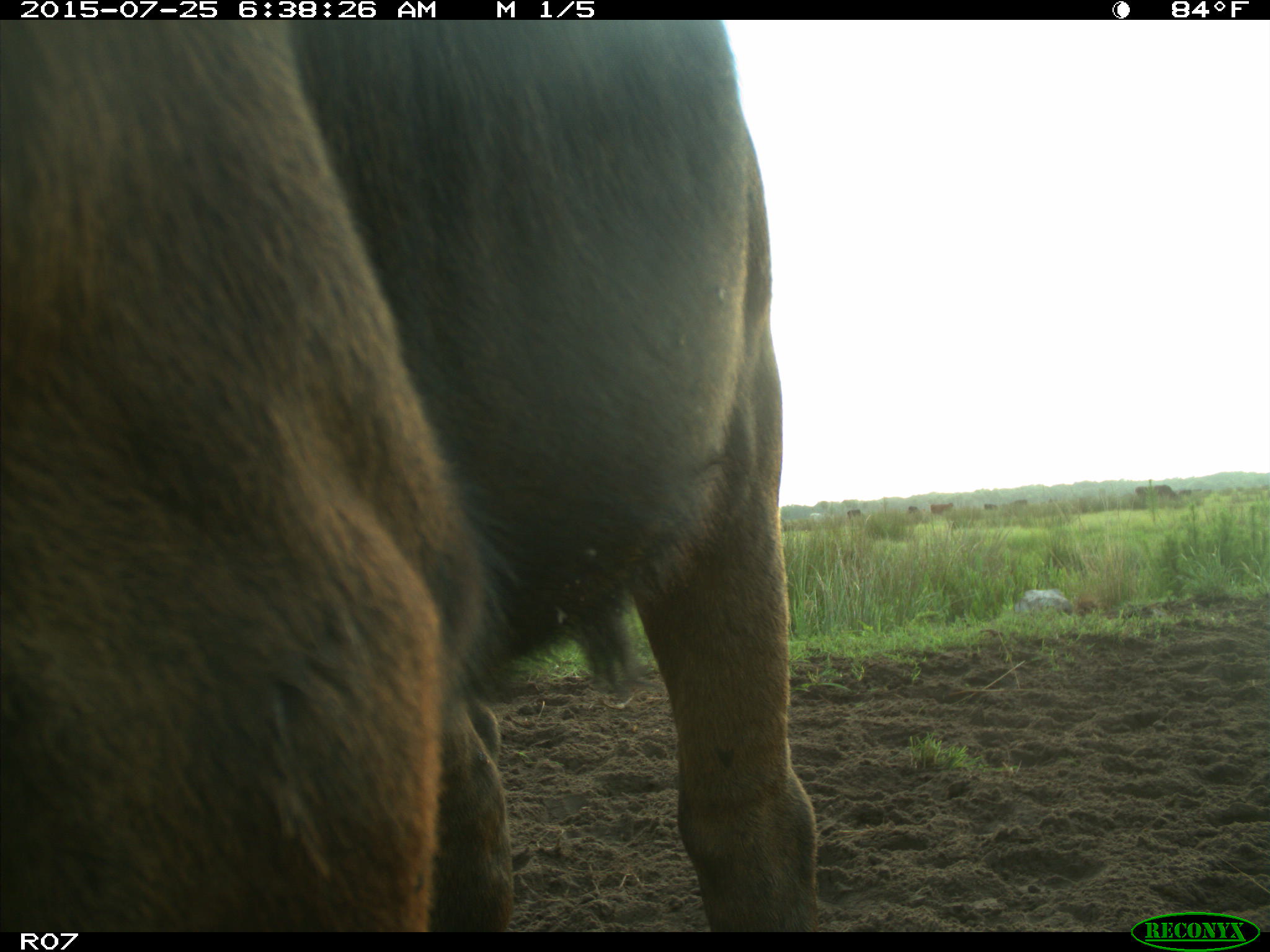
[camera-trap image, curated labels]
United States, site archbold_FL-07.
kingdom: Animalia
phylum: Chordata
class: Mammalia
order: Artiodactyla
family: Bovidae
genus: Bos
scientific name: Bos taurus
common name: domestic cow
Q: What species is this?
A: Bos taurus (domestic cow).